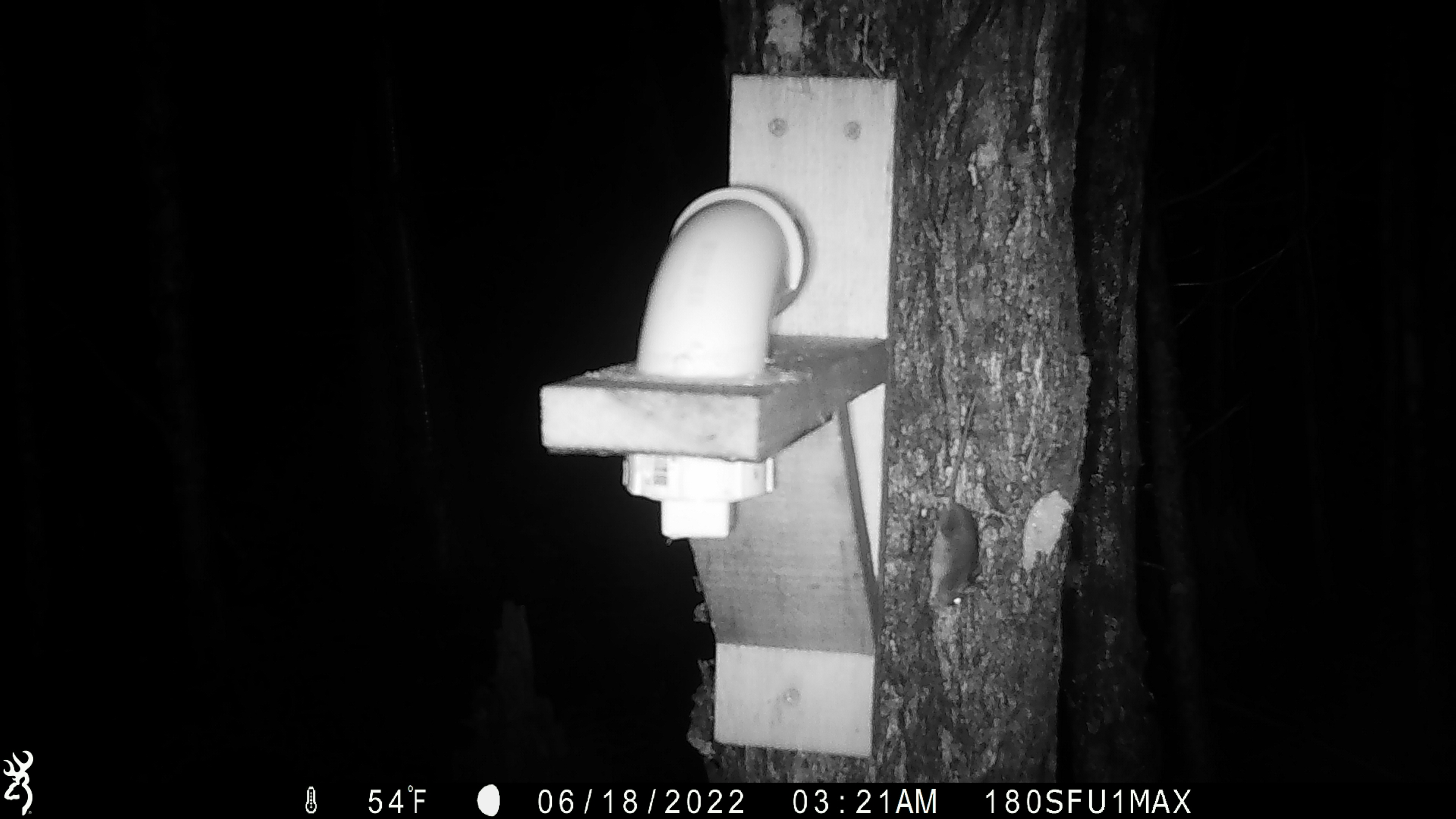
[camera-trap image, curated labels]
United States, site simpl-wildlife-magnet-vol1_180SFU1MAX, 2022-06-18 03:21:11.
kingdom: Animalia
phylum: Chordata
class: Mammalia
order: Rodentia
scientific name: Rodentia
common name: mouse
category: mouse sp.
Mouse sp. (mouse) (Rodentia).